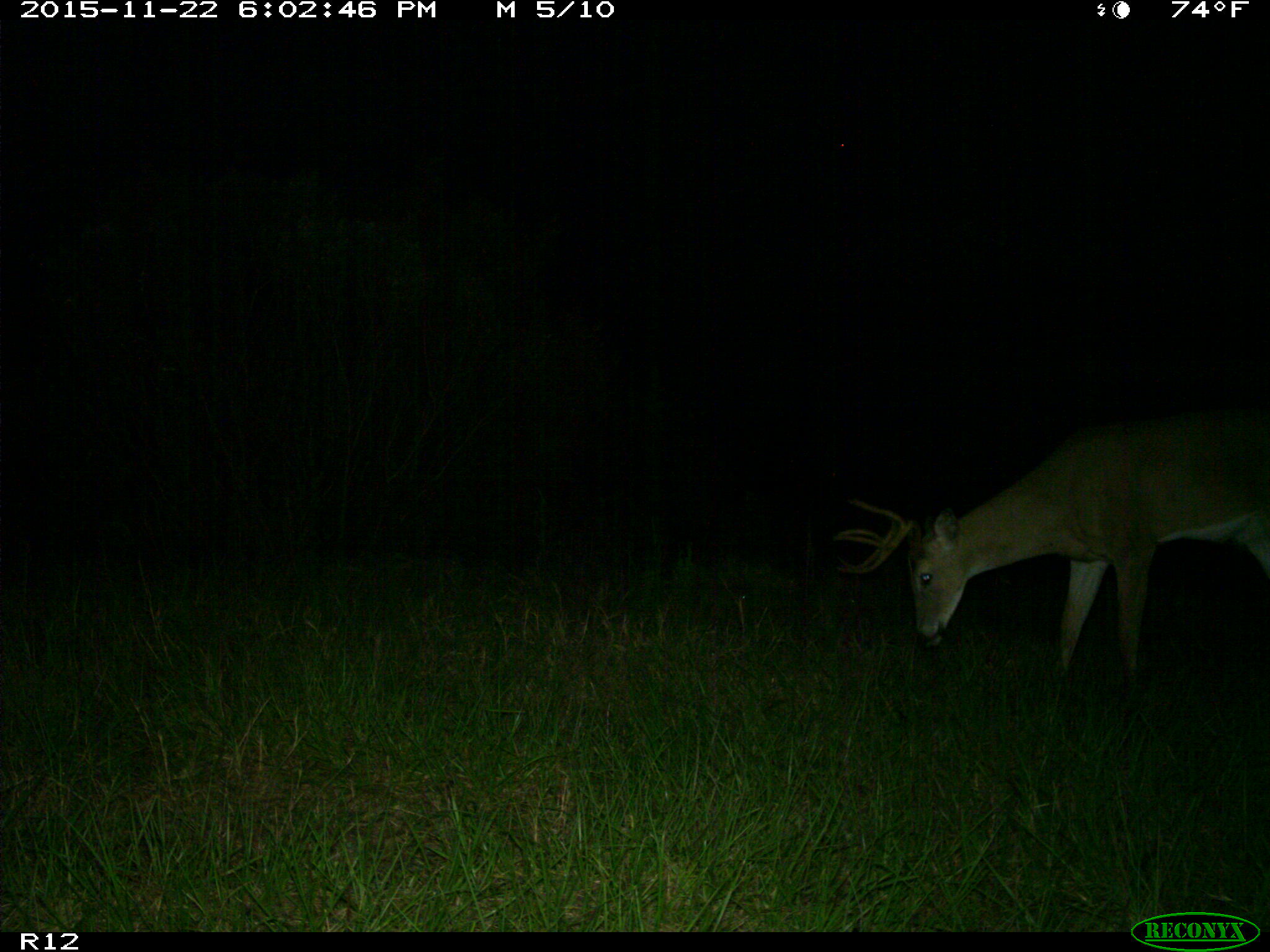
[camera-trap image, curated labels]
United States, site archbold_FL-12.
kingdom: Animalia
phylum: Chordata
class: Mammalia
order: Artiodactyla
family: Cervidae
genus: Odocoileus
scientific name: Odocoileus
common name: deer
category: unidentified deer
Unidentified deer (deer) (Odocoileus).